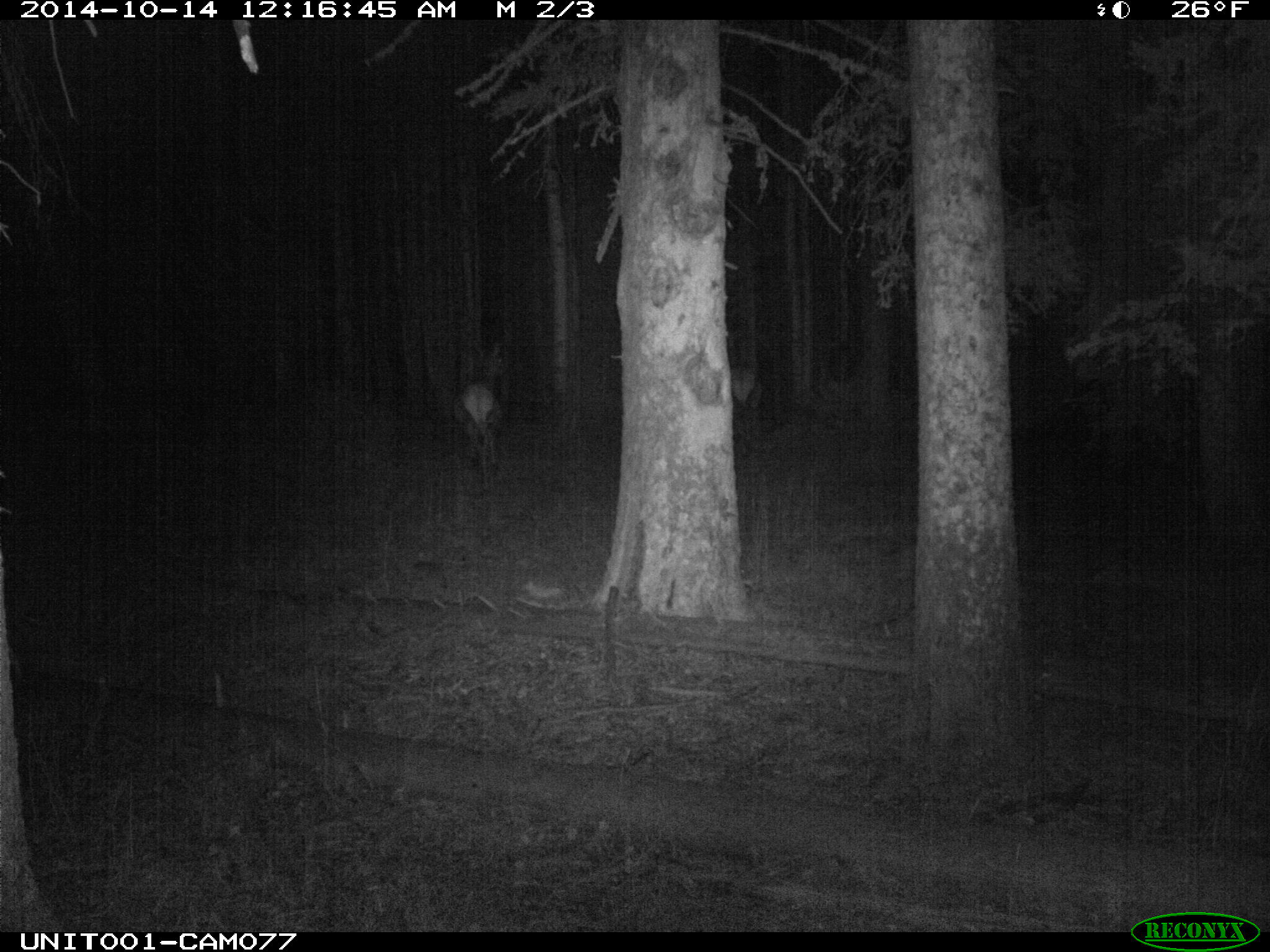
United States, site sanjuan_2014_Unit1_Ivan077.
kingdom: Animalia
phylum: Chordata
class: Mammalia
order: Artiodactyla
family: Cervidae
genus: Cervus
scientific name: Cervus elaphus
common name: red deer